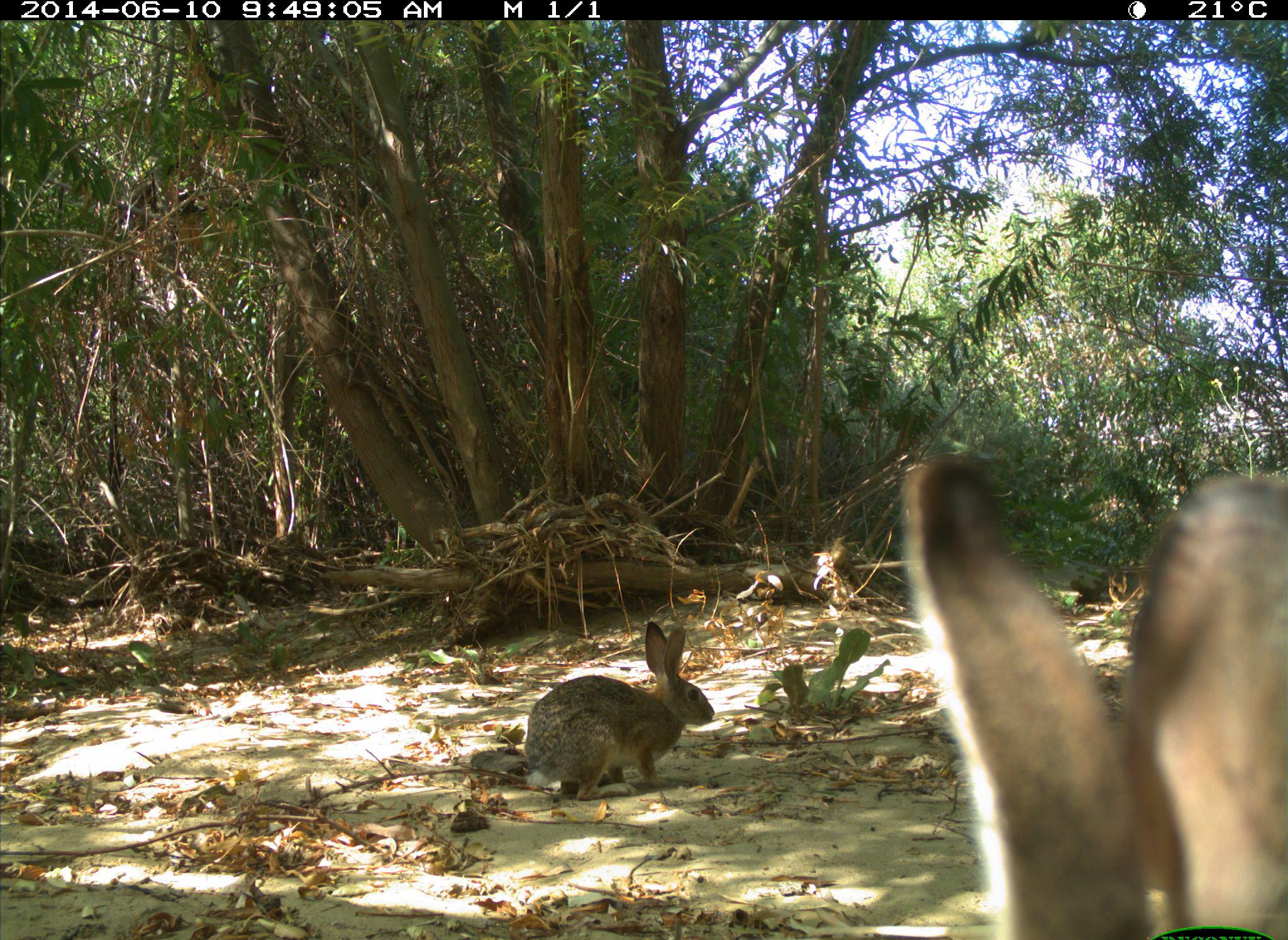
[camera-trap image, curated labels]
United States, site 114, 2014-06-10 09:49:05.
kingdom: Animalia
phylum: Chordata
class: Mammalia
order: Lagomorpha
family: Leporidae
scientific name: Leporidae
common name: rabbits and hares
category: rabbit